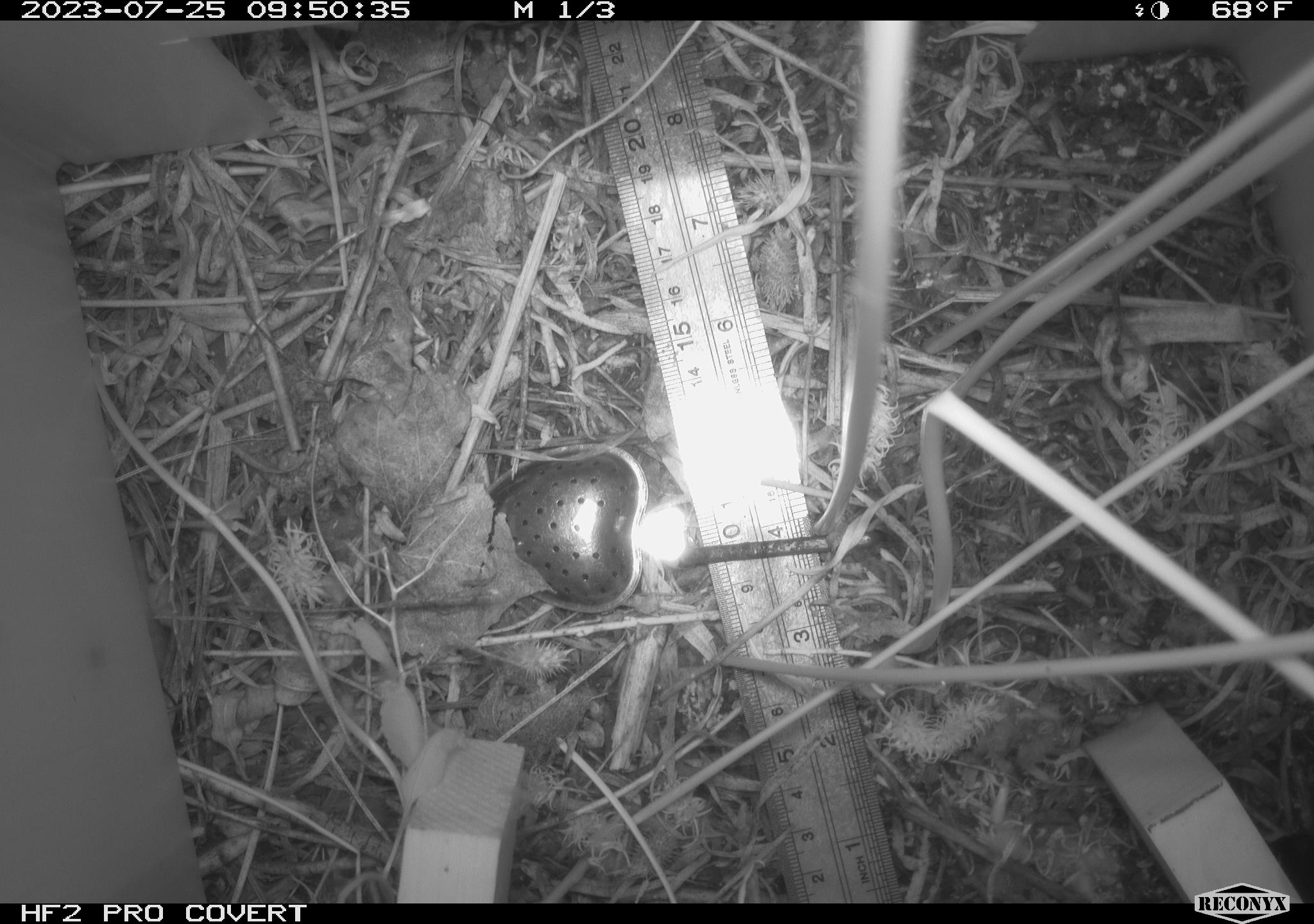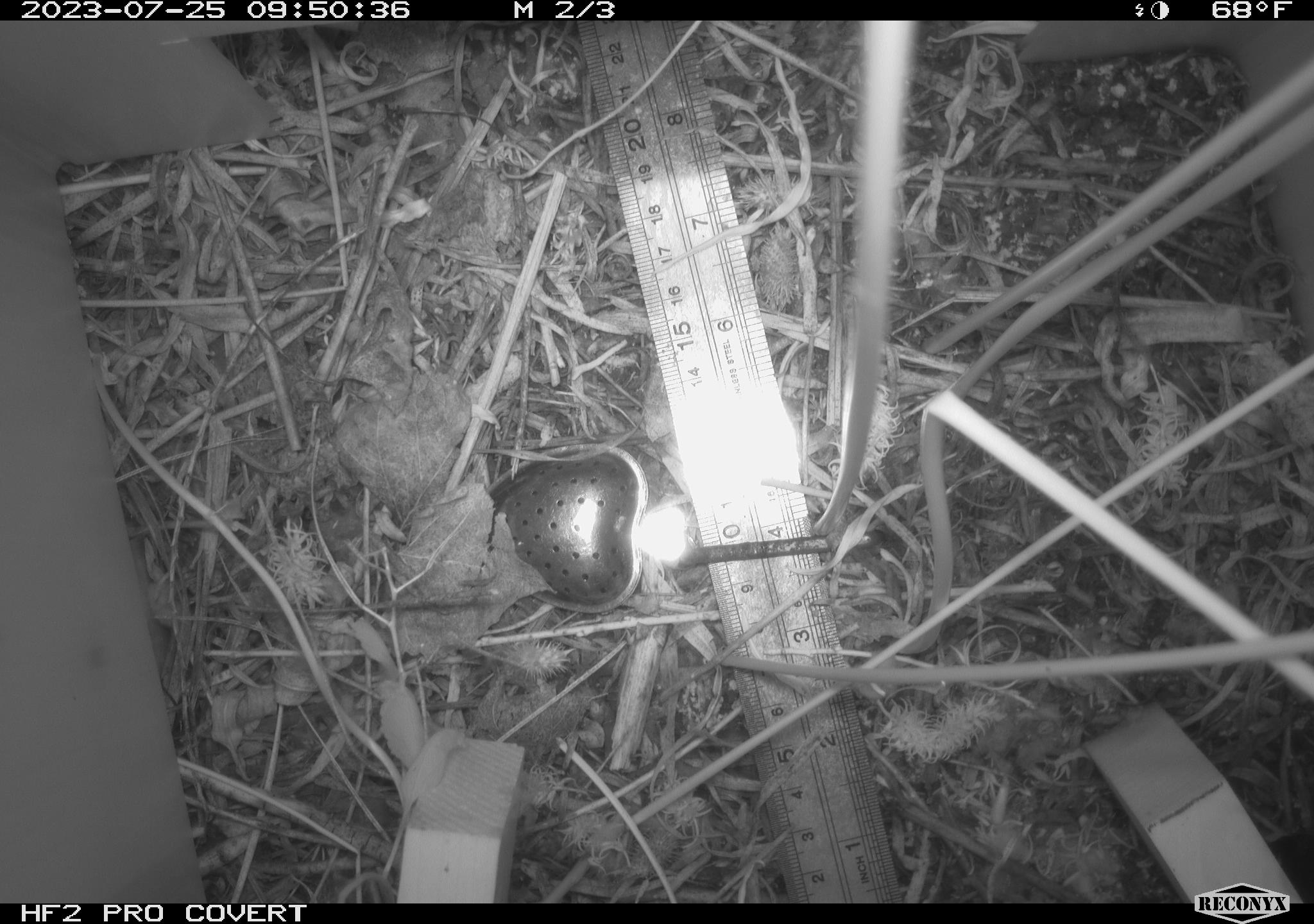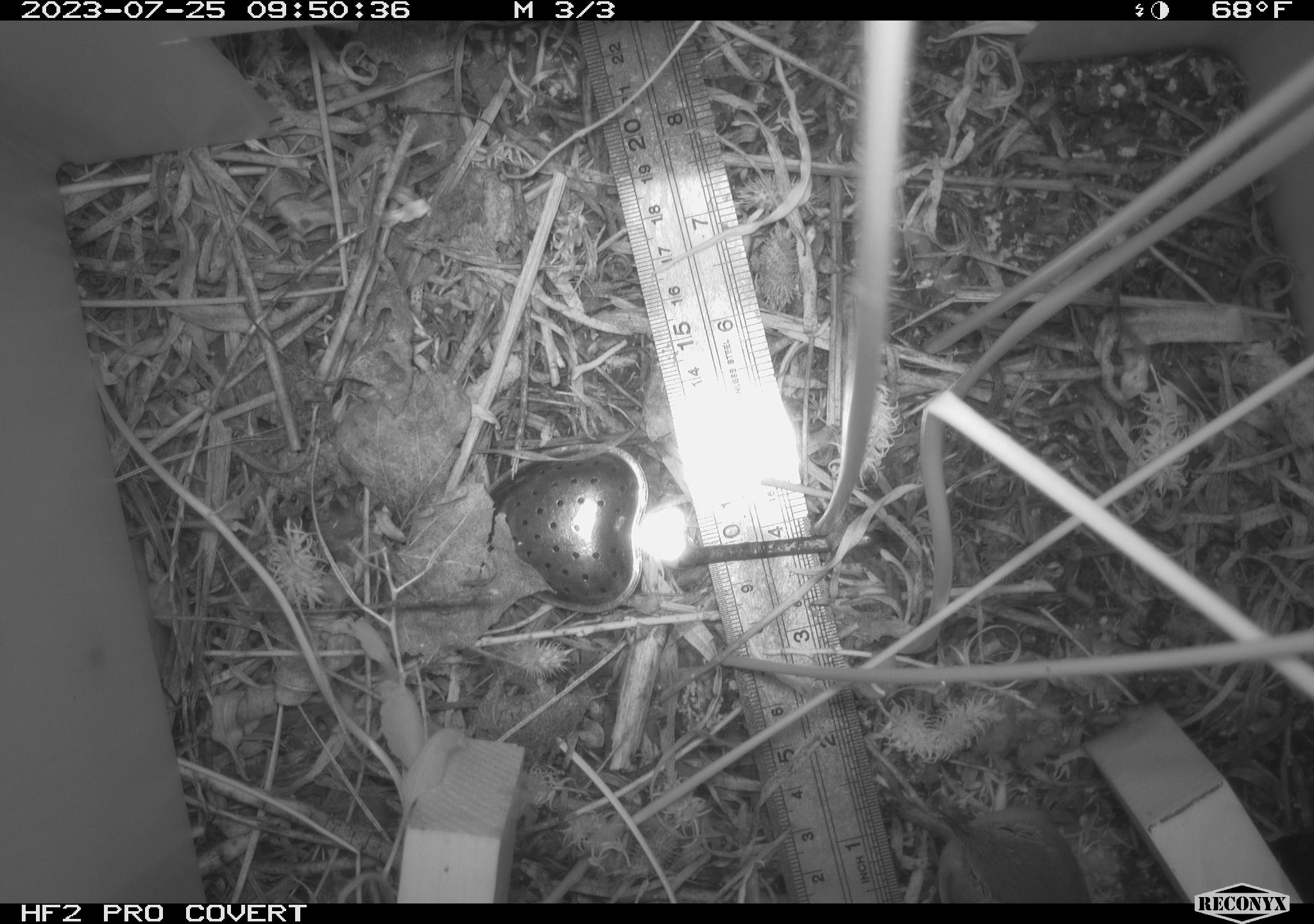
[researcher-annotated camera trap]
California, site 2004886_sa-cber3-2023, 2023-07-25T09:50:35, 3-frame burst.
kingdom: Animalia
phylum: Chordata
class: Aves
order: Passeriformes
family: Troglodytidae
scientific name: Troglodytidae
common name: wren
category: troglodytidae family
Troglodytidae family (wren) (Troglodytidae).